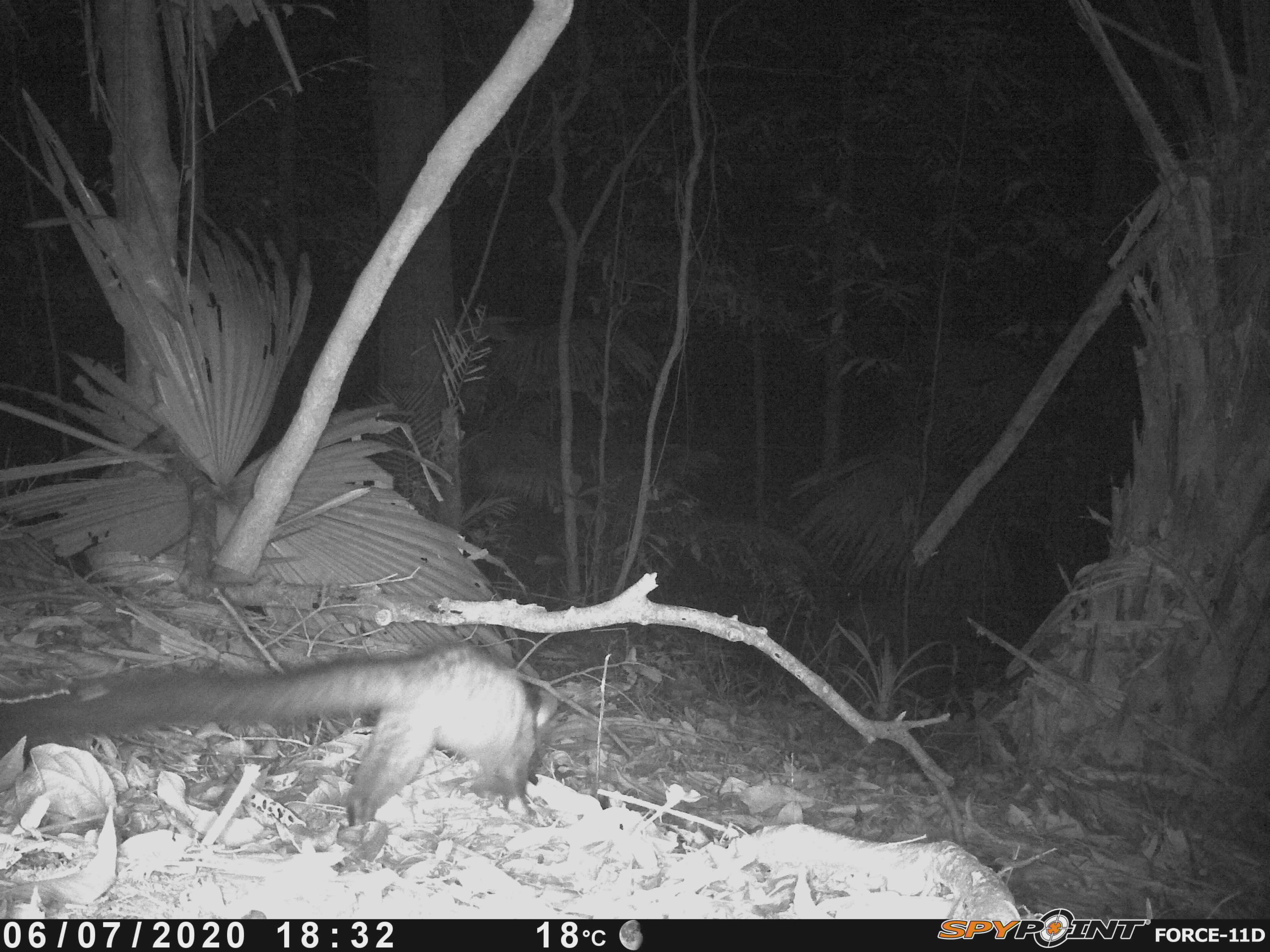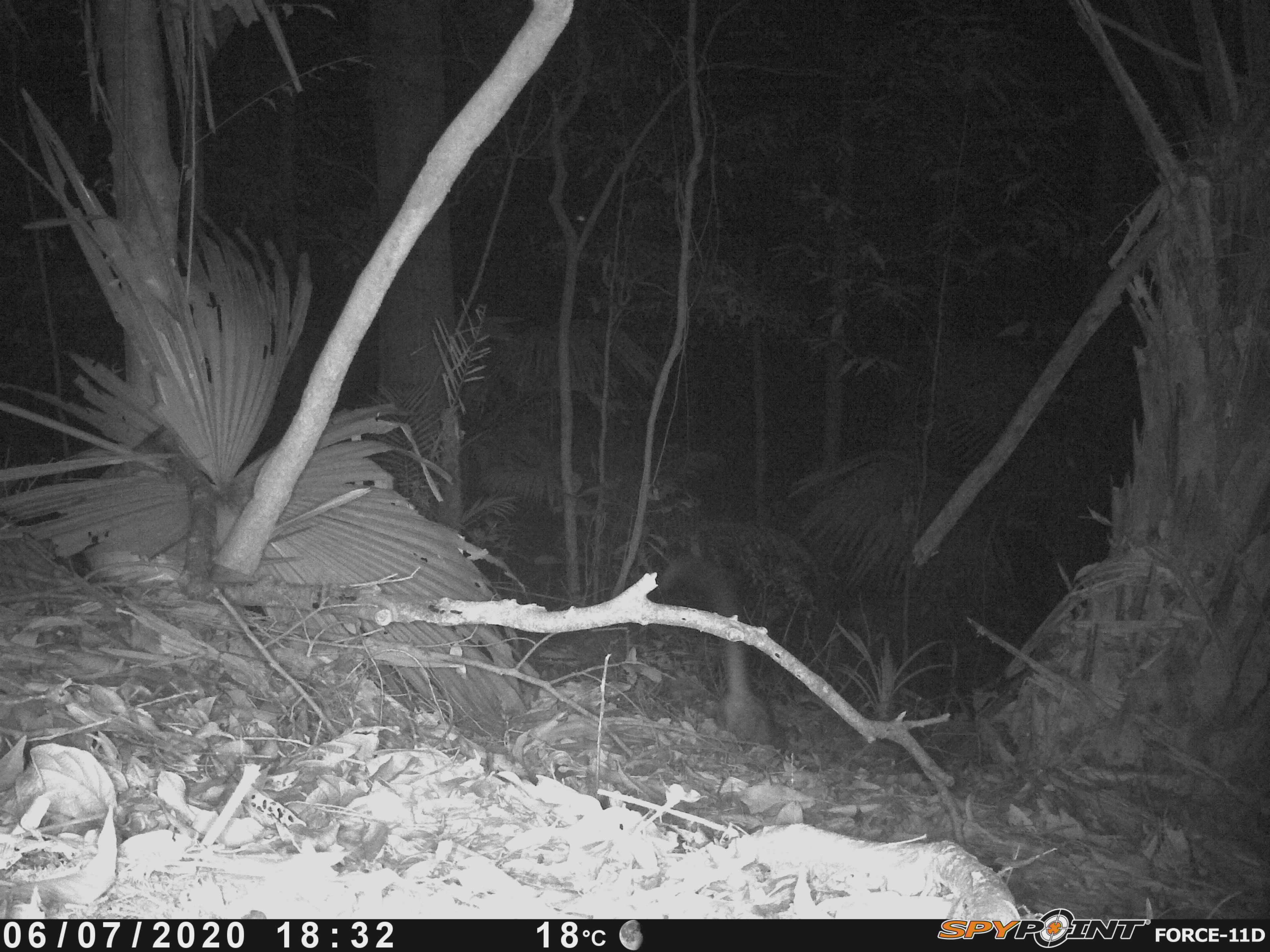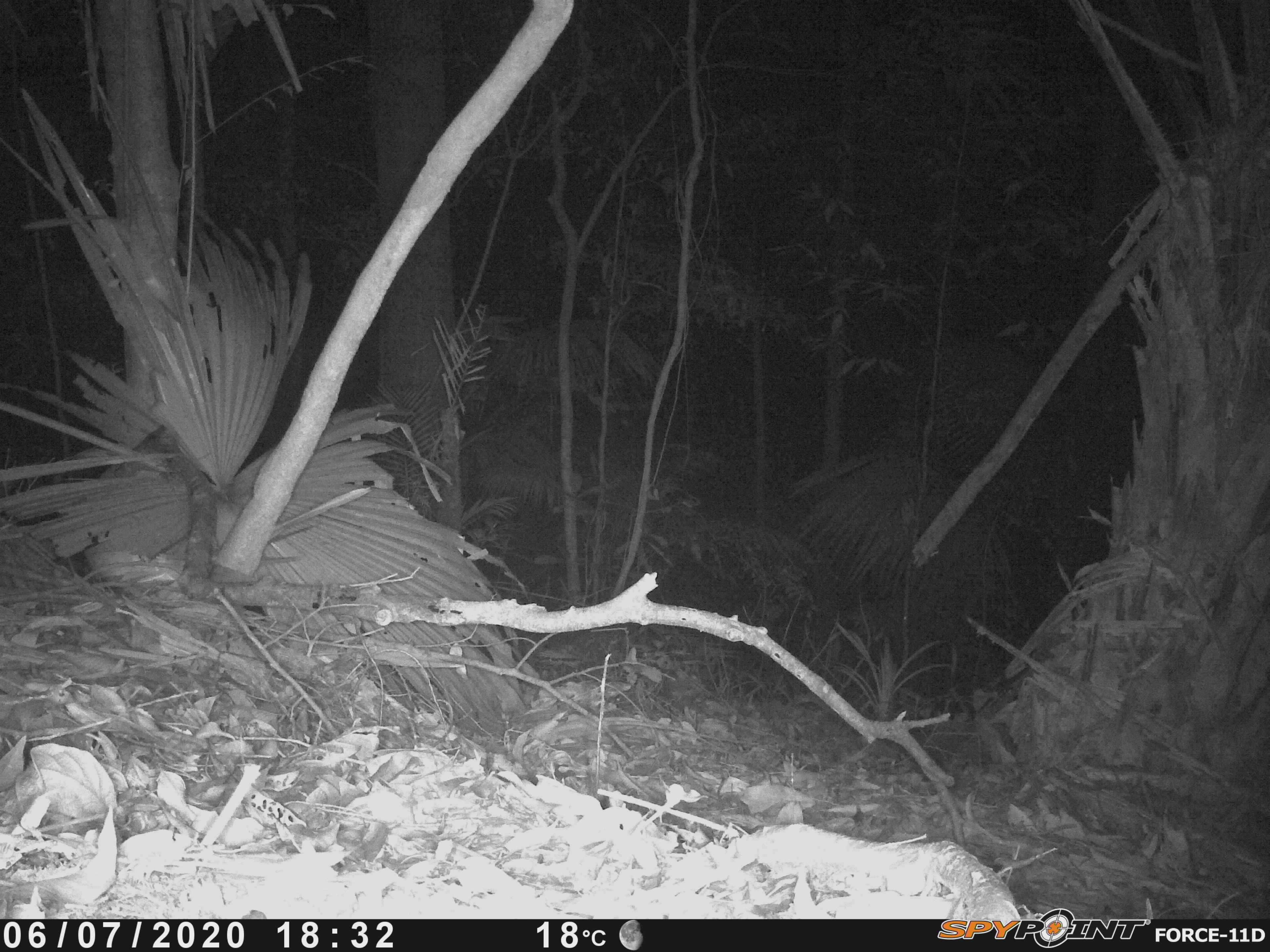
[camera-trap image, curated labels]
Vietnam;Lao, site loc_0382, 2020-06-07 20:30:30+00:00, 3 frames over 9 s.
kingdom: Animalia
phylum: Chordata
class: Mammalia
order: Carnivora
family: Viverridae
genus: Paradoxurus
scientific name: Paradoxurus hermaphroditus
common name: common palm civet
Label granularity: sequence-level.